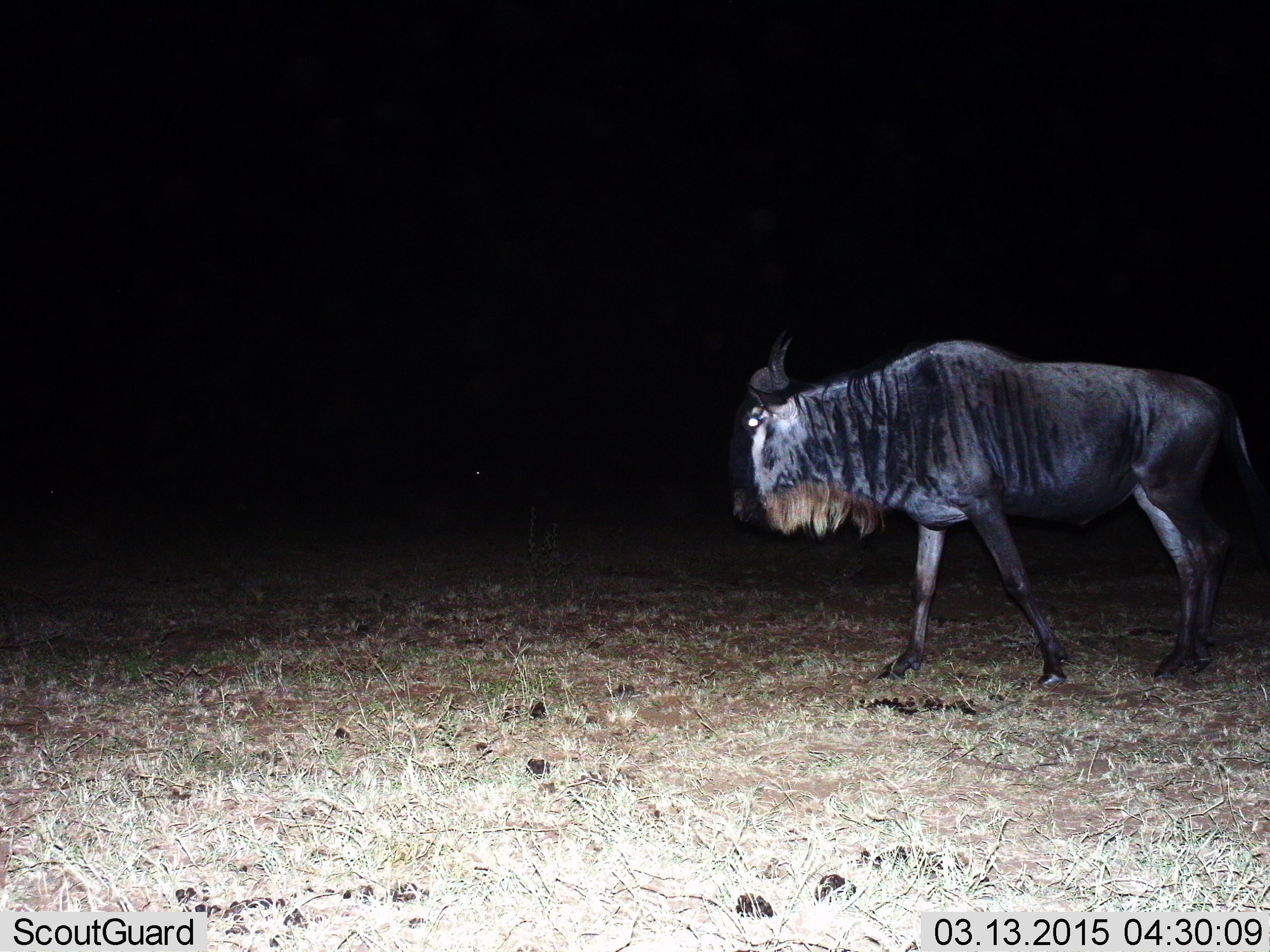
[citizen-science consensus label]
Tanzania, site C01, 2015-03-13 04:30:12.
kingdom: Animalia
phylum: Chordata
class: Mammalia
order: Artiodactyla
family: Bovidae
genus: Connochaetes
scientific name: Connochaetes taurinus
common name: blue wildebeest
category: wildebeest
Wildebeest (blue wildebeest) (Connochaetes taurinus), count 1. Behavior (volunteer vote fractions): standing 0%, resting 0%, moving 100%, interacting 0%. Young present (vote fraction): 0%. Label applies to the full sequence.